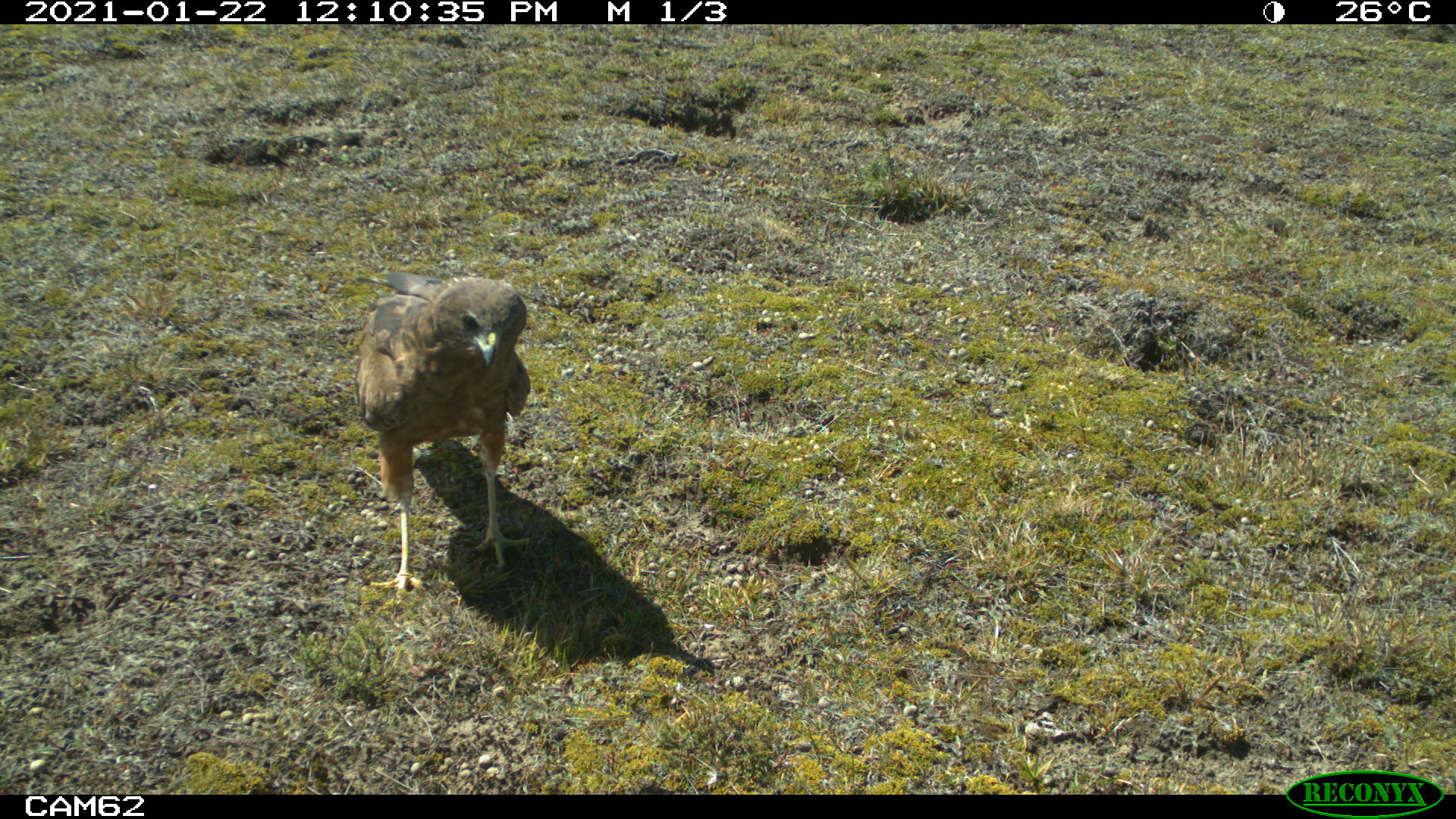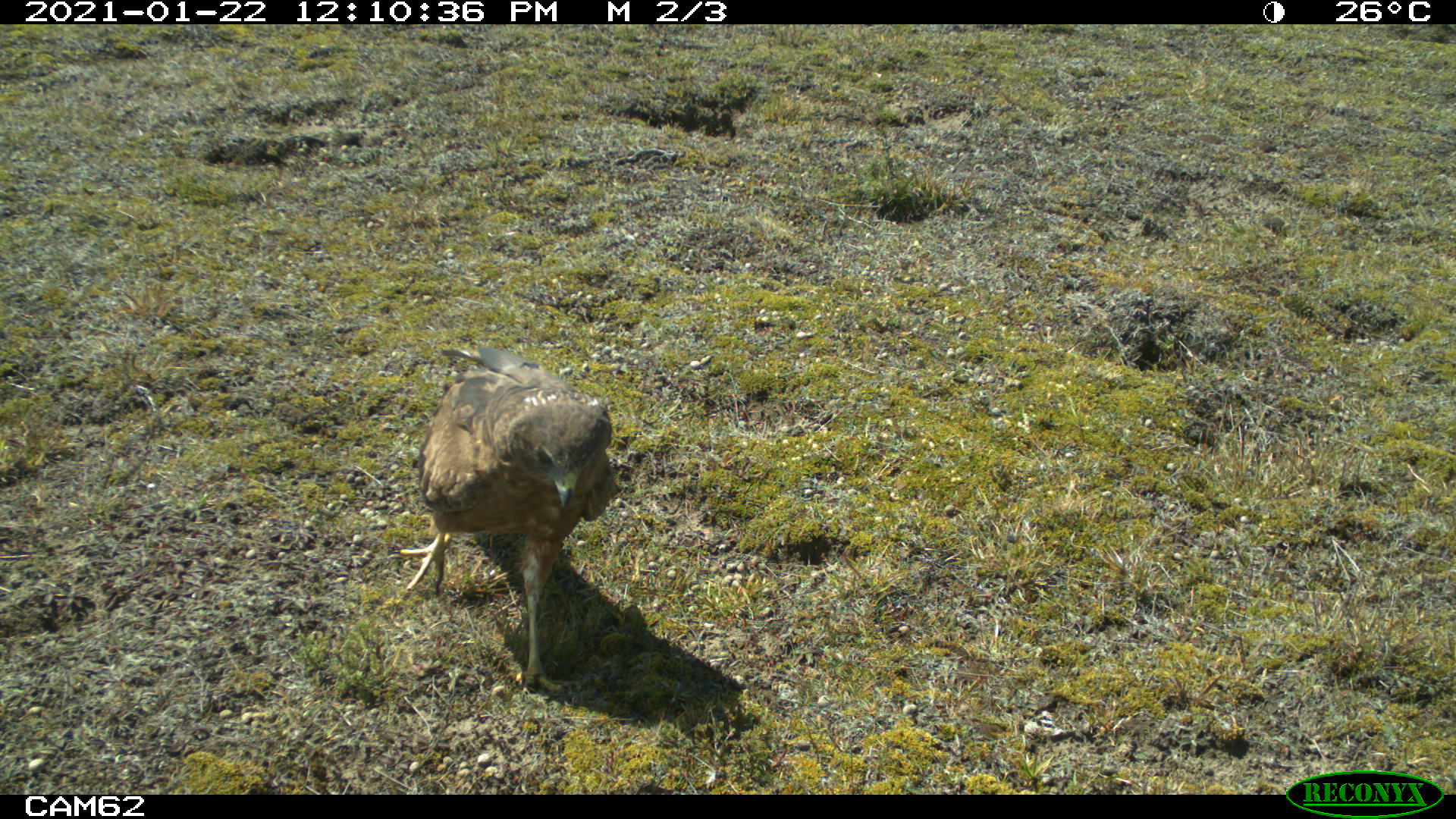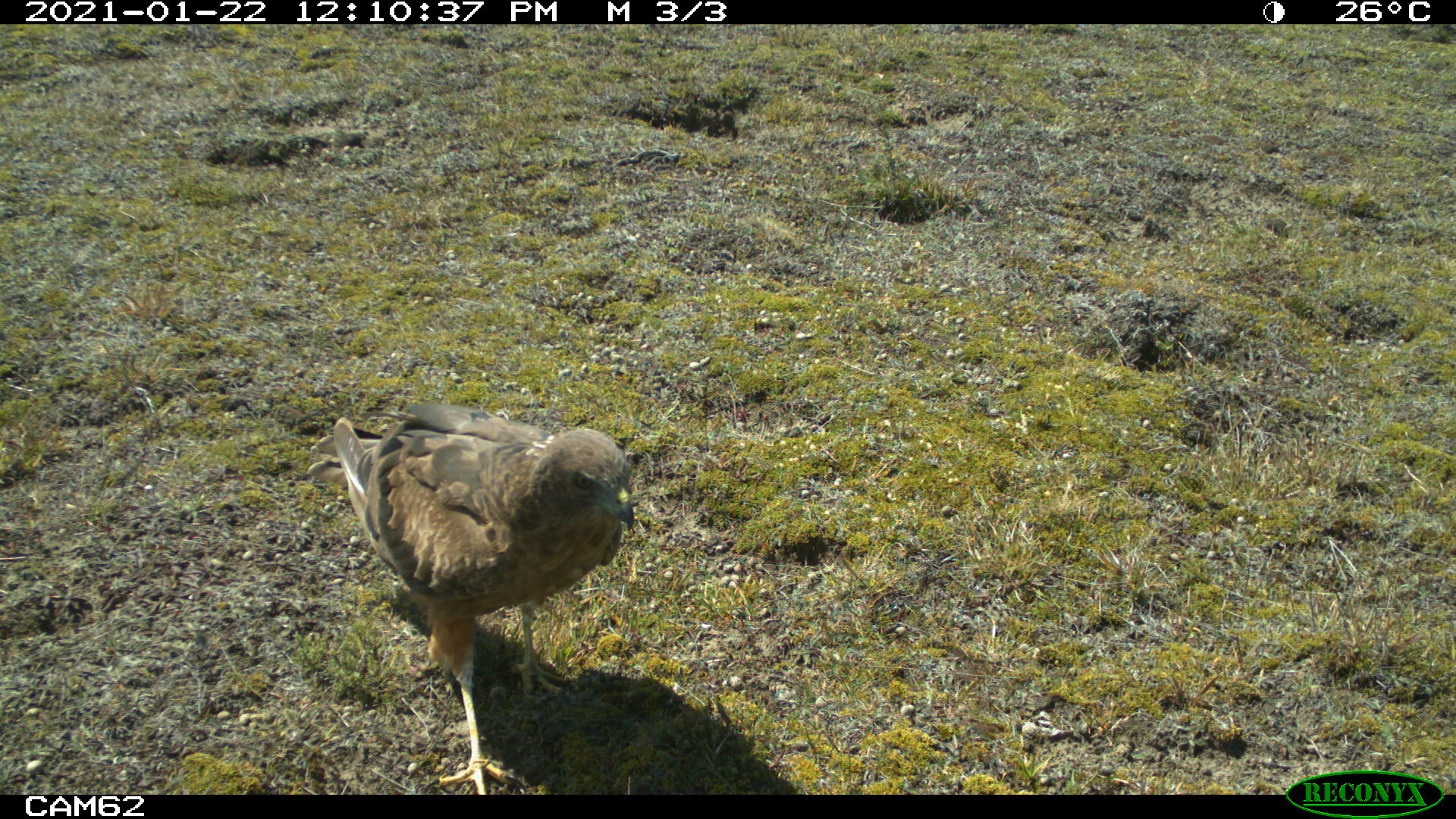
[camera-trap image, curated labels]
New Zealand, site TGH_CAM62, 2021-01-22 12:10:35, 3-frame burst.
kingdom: Animalia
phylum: Chordata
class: Aves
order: Accipitriformes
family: Accipitridae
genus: Circus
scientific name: Circus approximans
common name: swamp harrier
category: harrier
Harrier (swamp harrier) (Circus approximans).